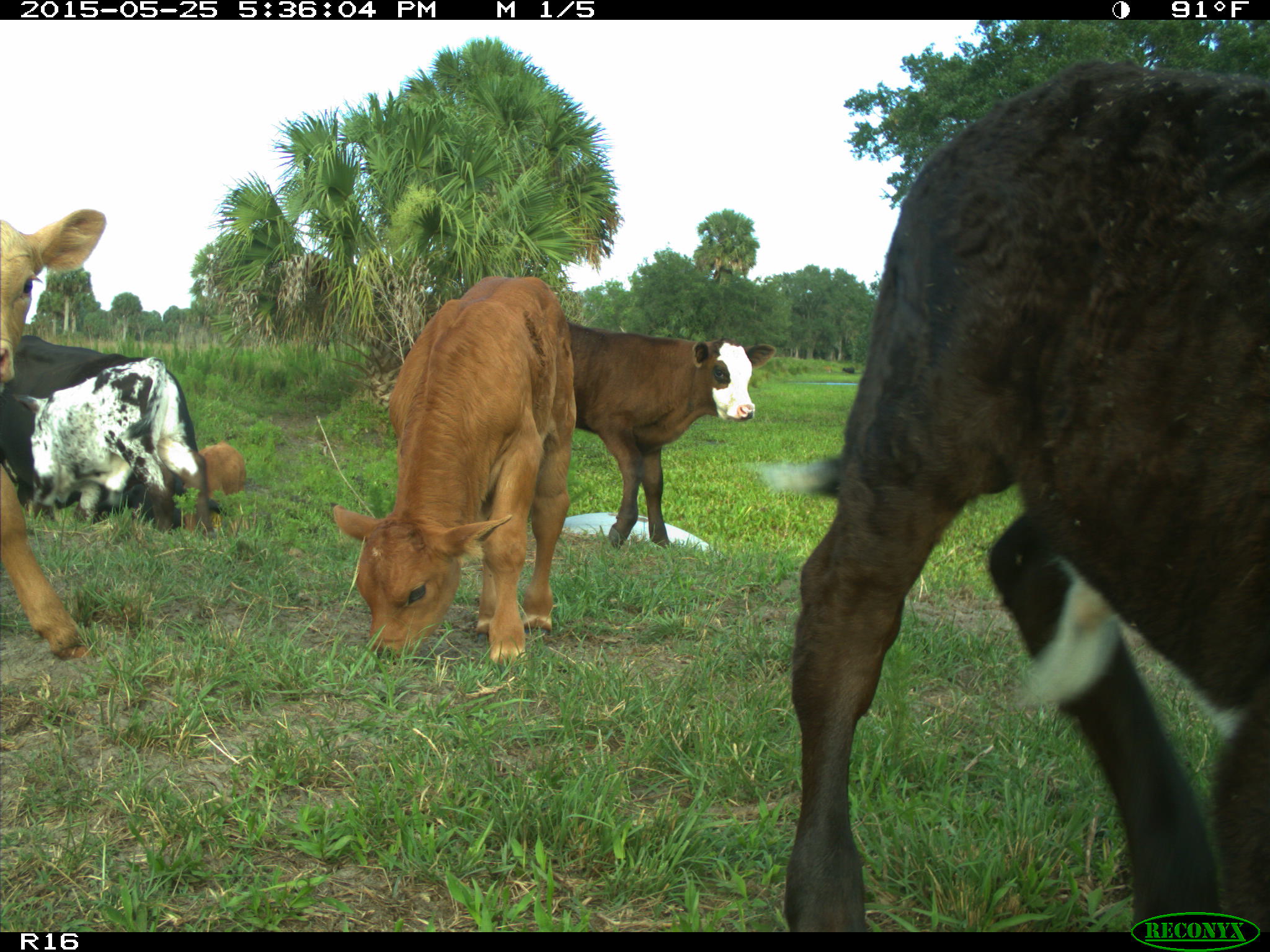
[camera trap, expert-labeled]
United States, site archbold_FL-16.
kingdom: Animalia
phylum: Chordata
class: Mammalia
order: Artiodactyla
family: Bovidae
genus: Bos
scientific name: Bos taurus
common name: domestic cow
Bos taurus (domestic cow).